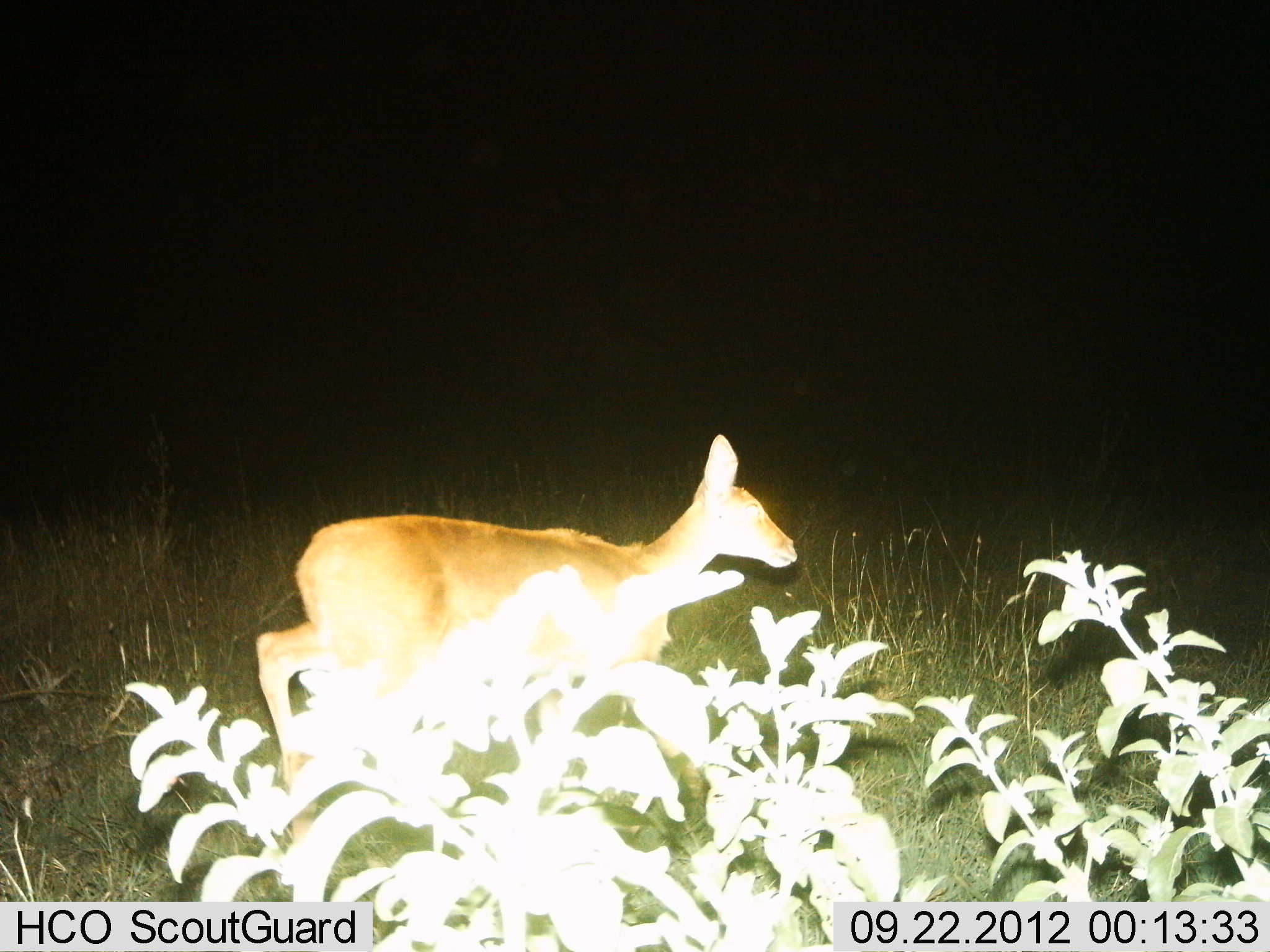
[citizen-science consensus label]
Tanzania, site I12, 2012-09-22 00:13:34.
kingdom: Animalia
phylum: Chordata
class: Mammalia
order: Artiodactyla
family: Bovidae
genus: Redunca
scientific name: Redunca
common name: reedbuck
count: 1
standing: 20%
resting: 0%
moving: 80%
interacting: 0%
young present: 0%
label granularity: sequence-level